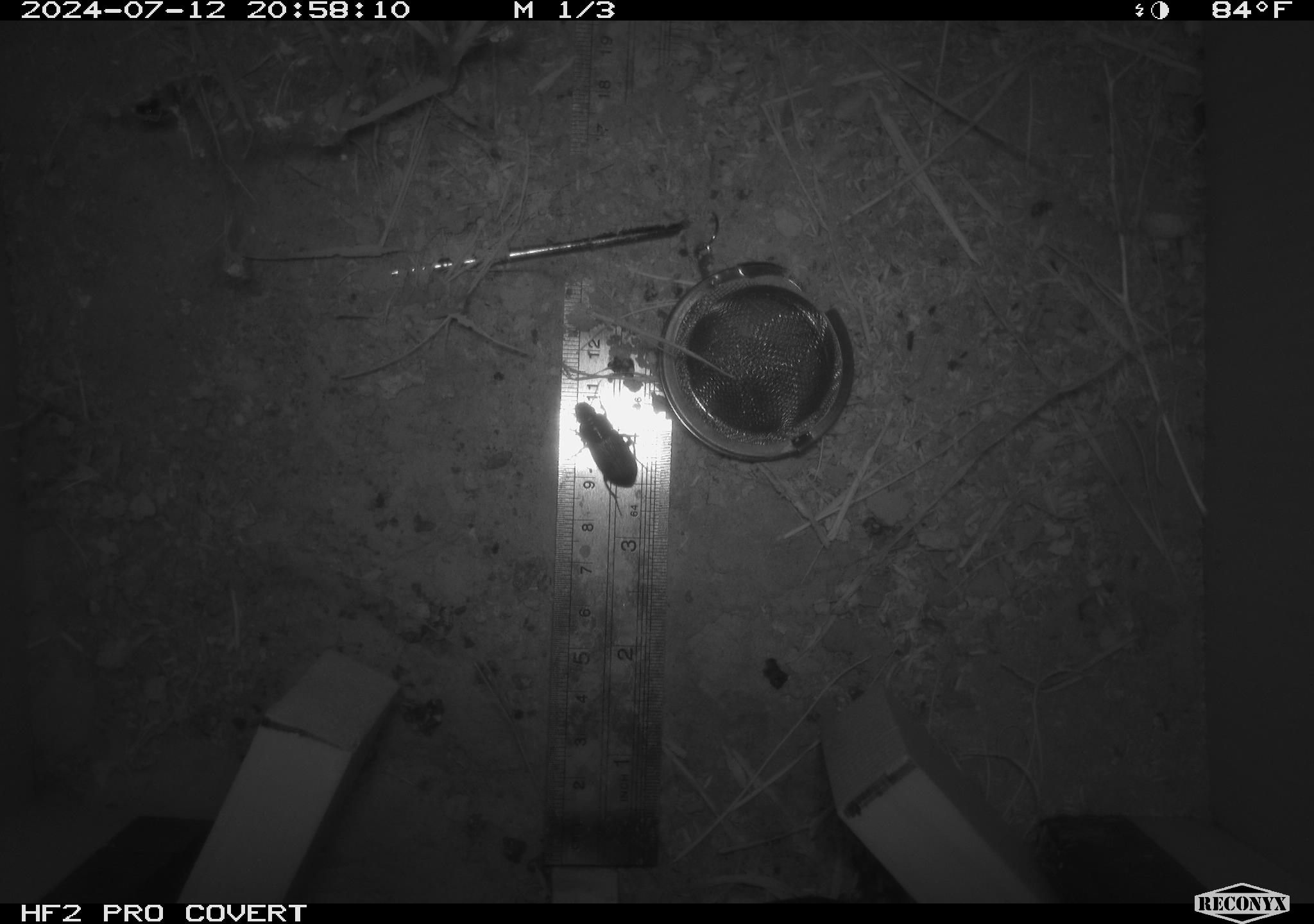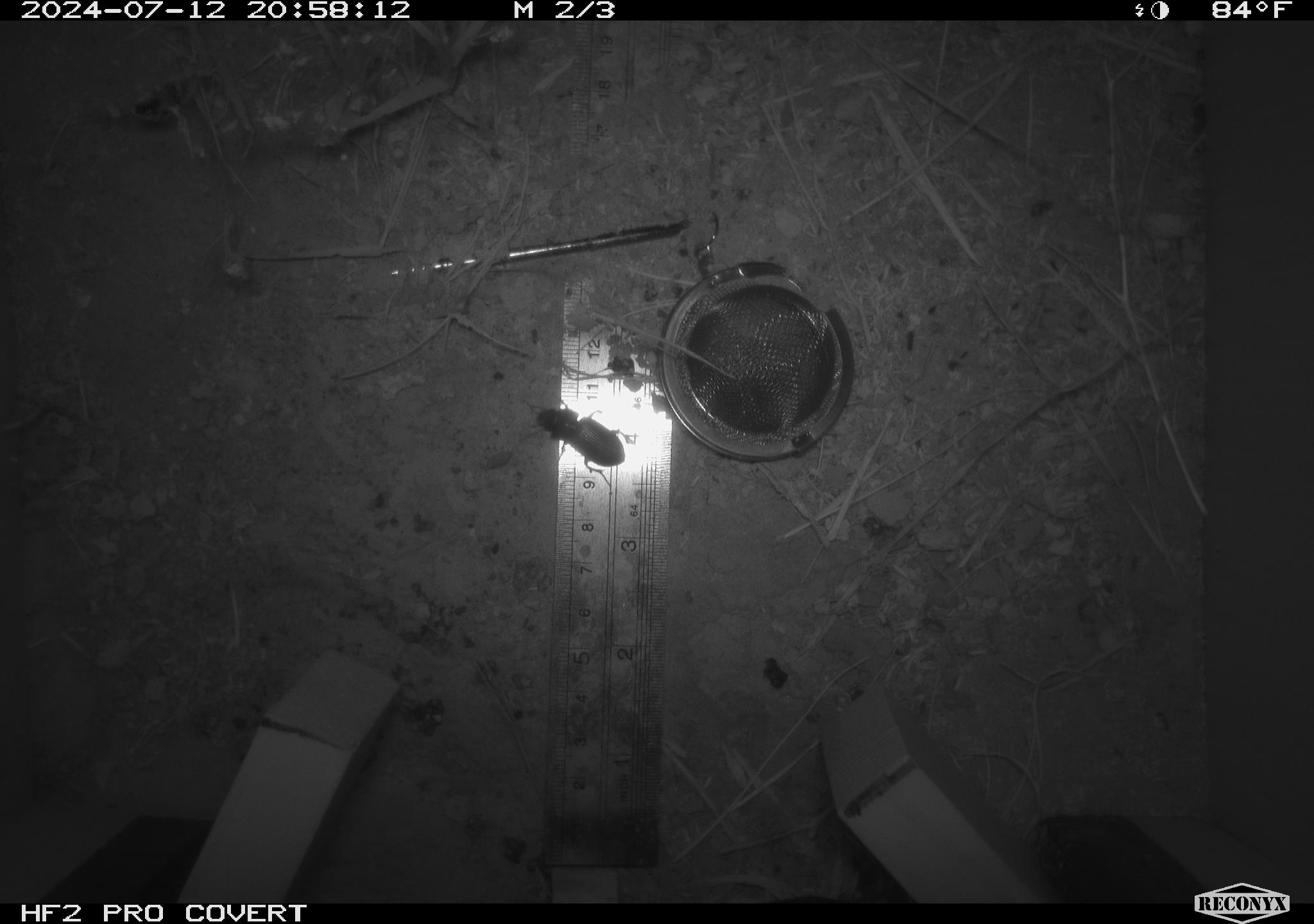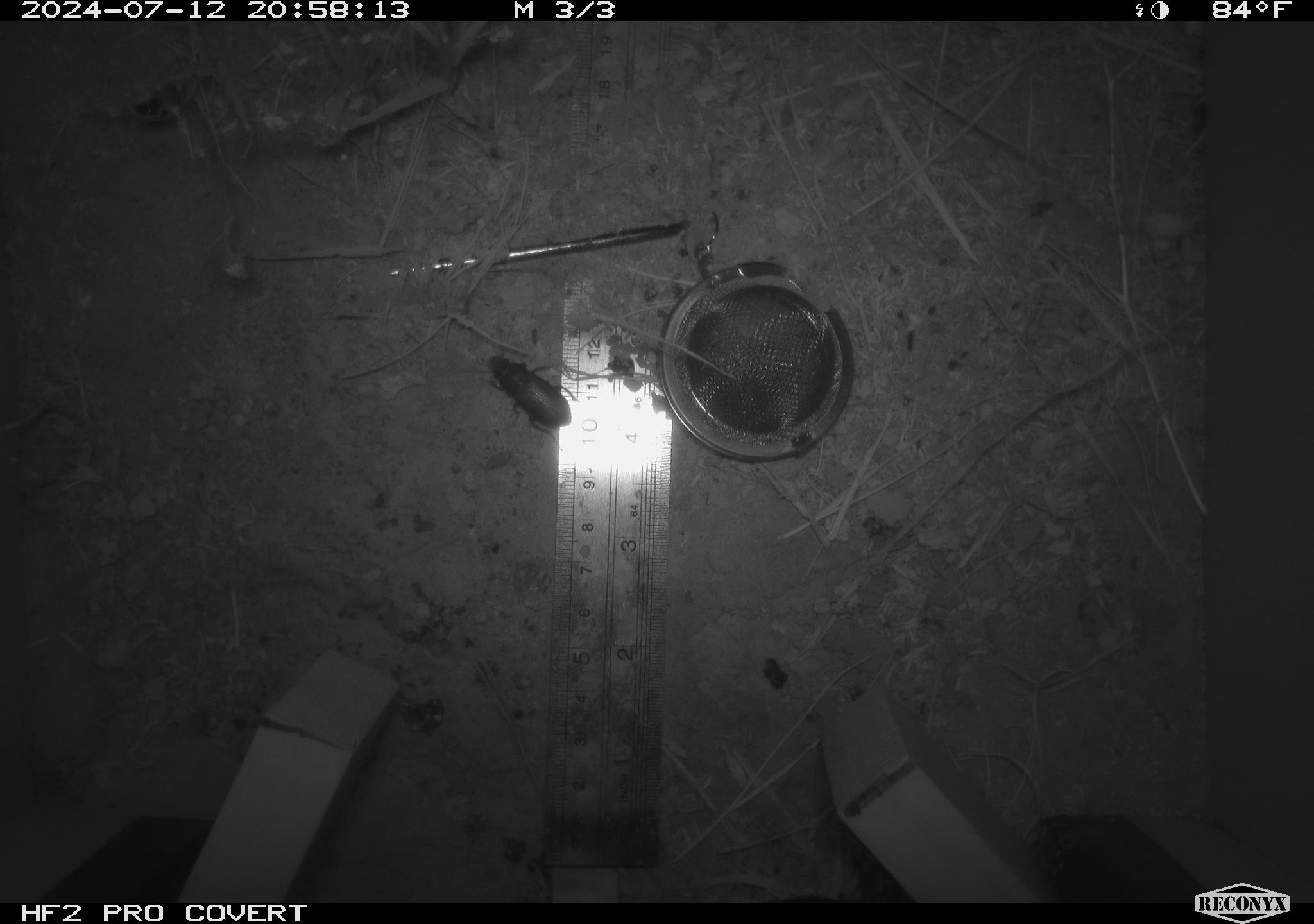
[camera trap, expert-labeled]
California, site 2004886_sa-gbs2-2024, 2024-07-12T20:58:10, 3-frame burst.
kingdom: Animalia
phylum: Arthropoda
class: Insecta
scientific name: Insecta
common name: insect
Insect (Insecta).